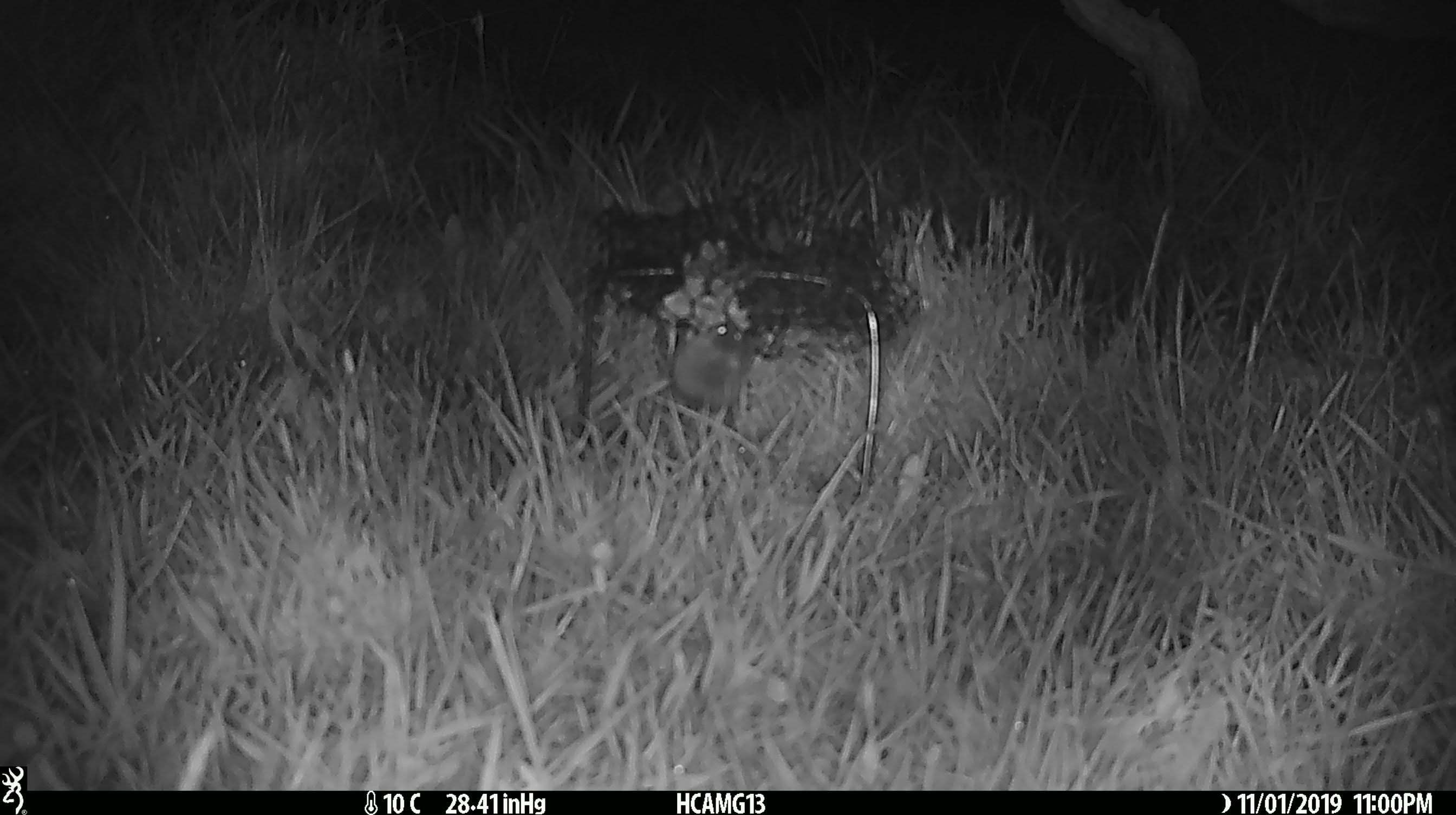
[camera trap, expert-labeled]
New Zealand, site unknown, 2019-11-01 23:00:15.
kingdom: Animalia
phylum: Chordata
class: Mammalia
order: Rodentia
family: Muridae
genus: Mus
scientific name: Mus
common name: mouse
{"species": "mouse (Mus)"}